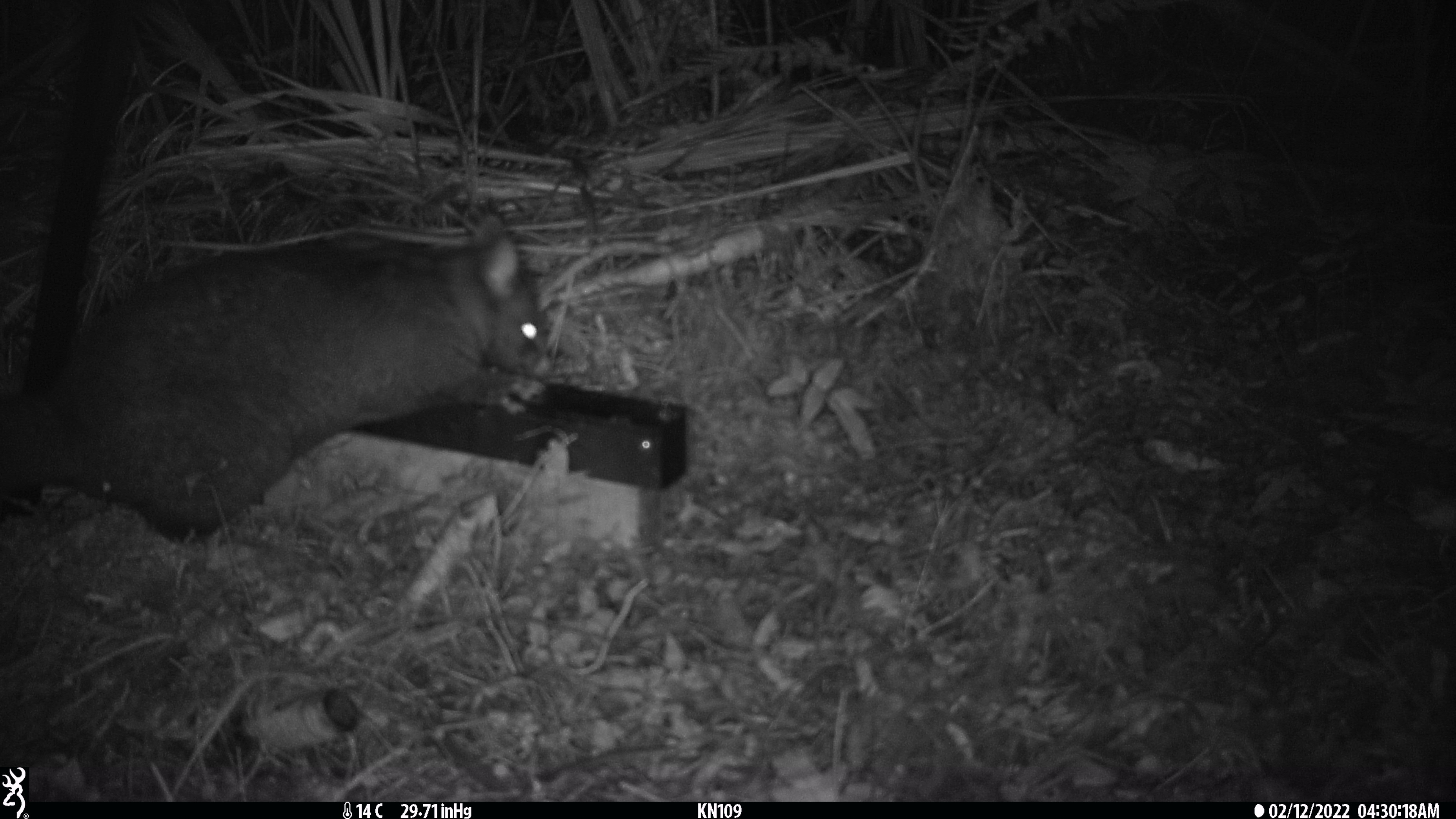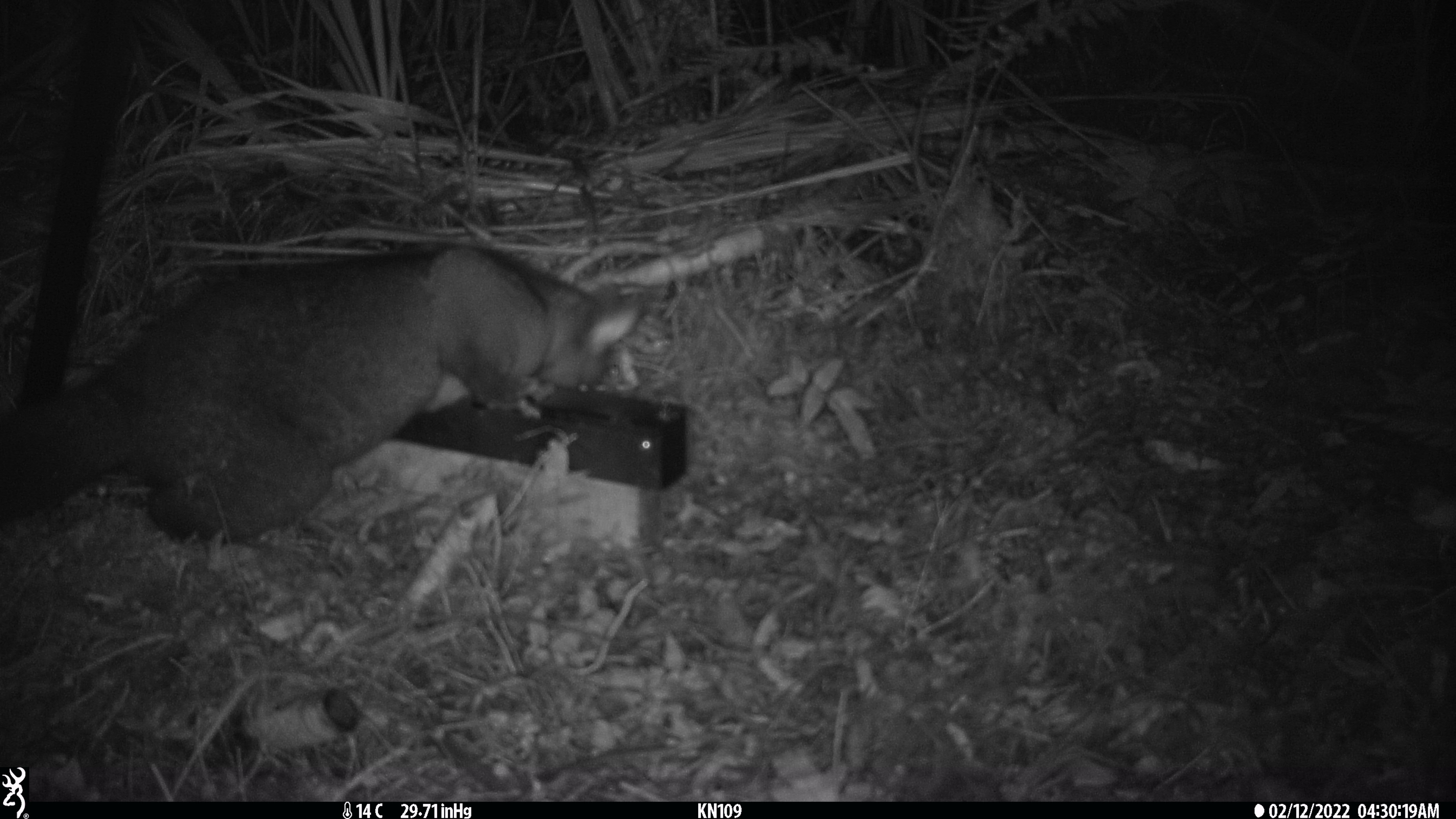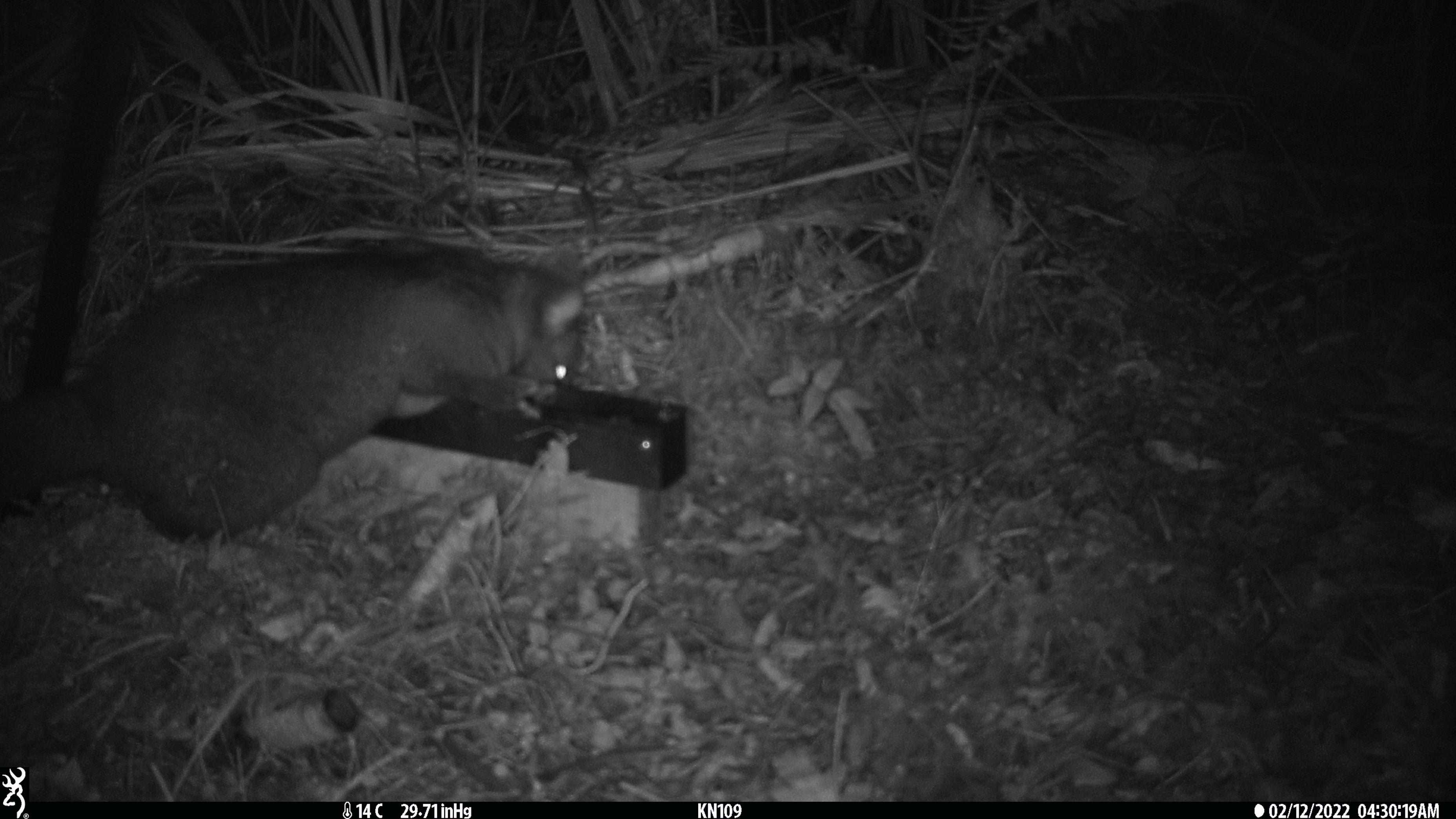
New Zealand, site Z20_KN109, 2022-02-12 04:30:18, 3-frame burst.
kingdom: Animalia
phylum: Chordata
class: Mammalia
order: Diprotodontia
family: Phalangeridae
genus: Trichosurus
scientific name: Trichosurus vulpecula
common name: common brushtail possum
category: possum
Possum (common brushtail possum) (Trichosurus vulpecula).